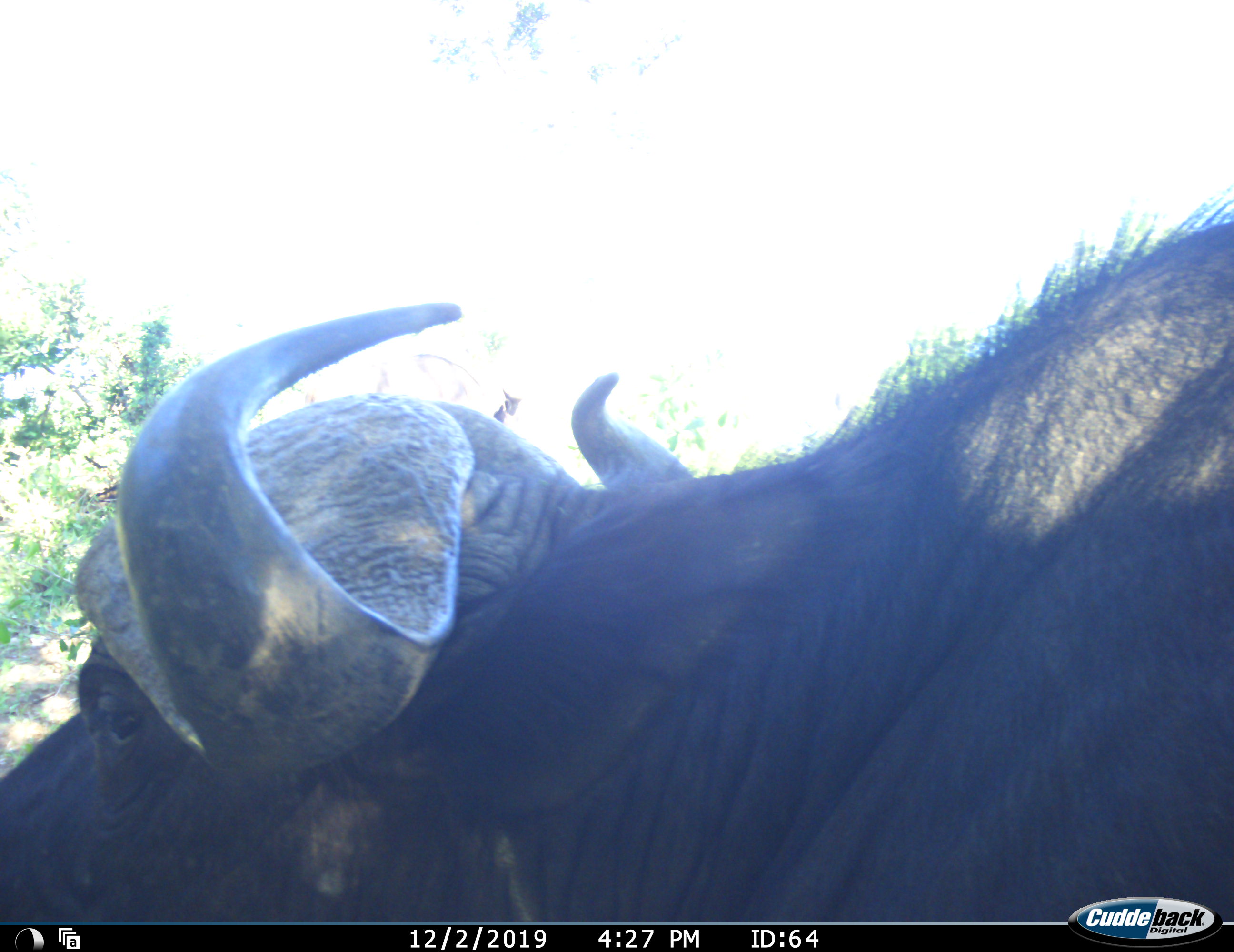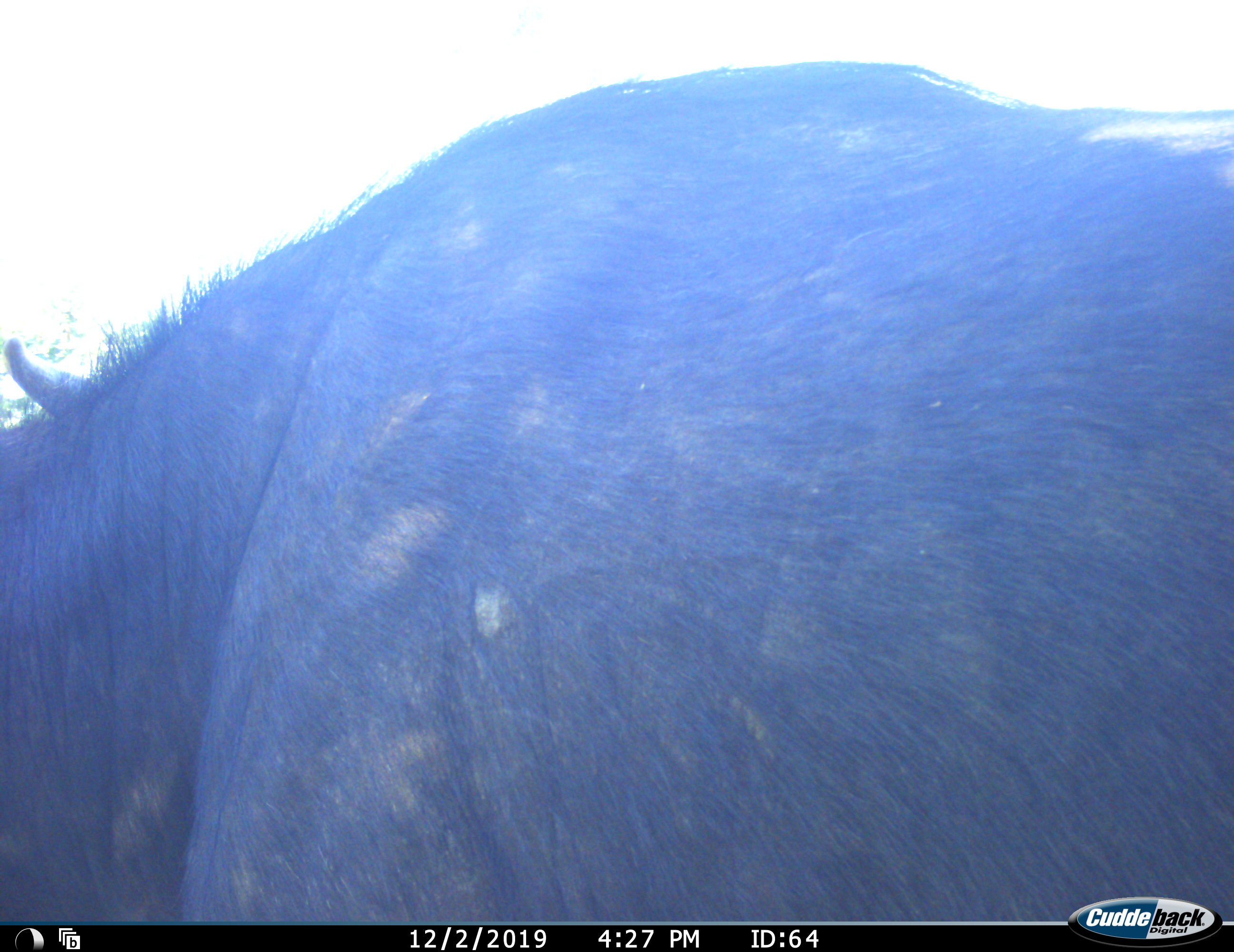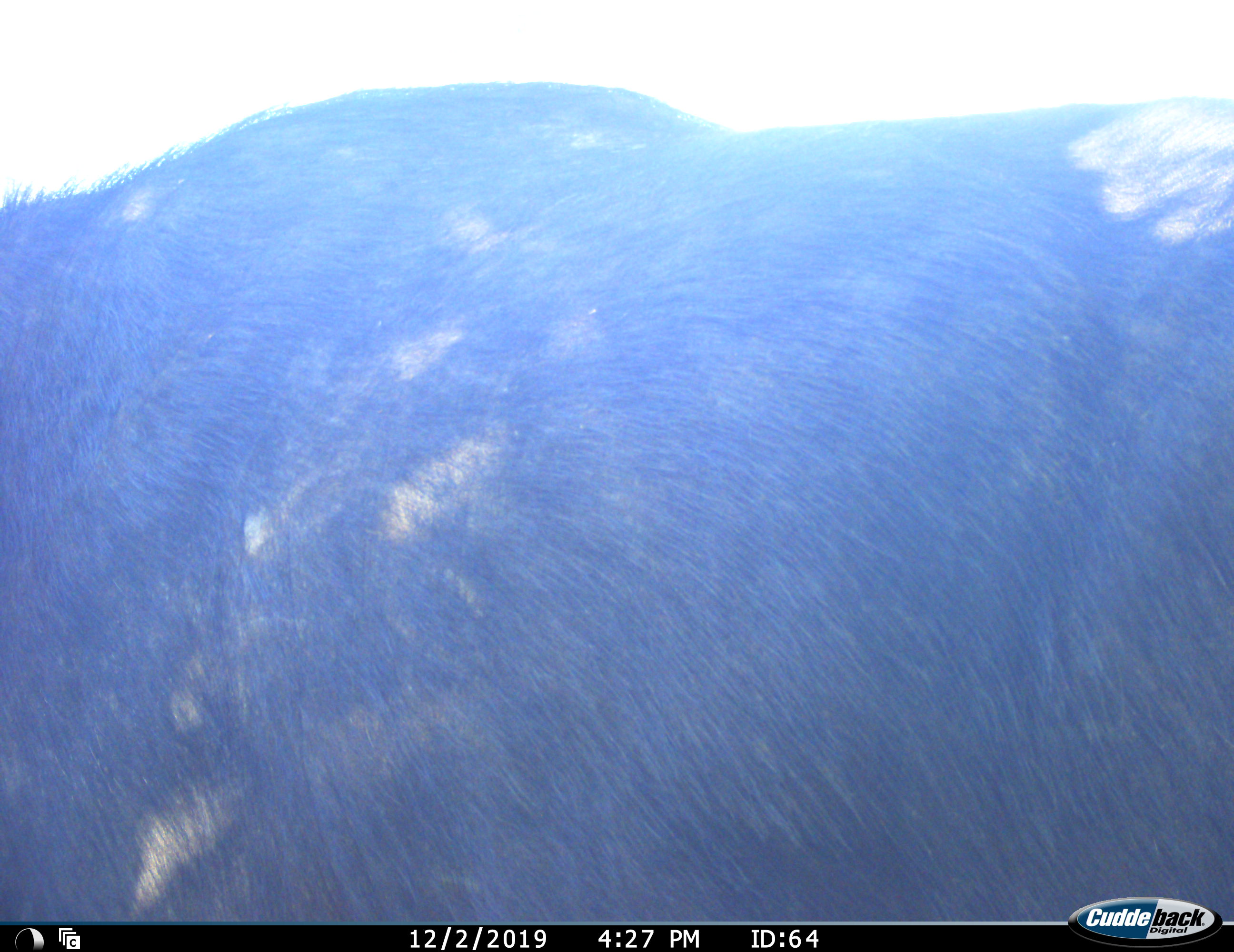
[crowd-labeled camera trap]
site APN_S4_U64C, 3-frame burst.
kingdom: Animalia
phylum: Chordata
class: Mammalia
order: Artiodactyla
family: Bovidae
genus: Syncerus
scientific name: Syncerus caffer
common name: african buffalo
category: buffalo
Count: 1.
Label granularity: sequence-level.